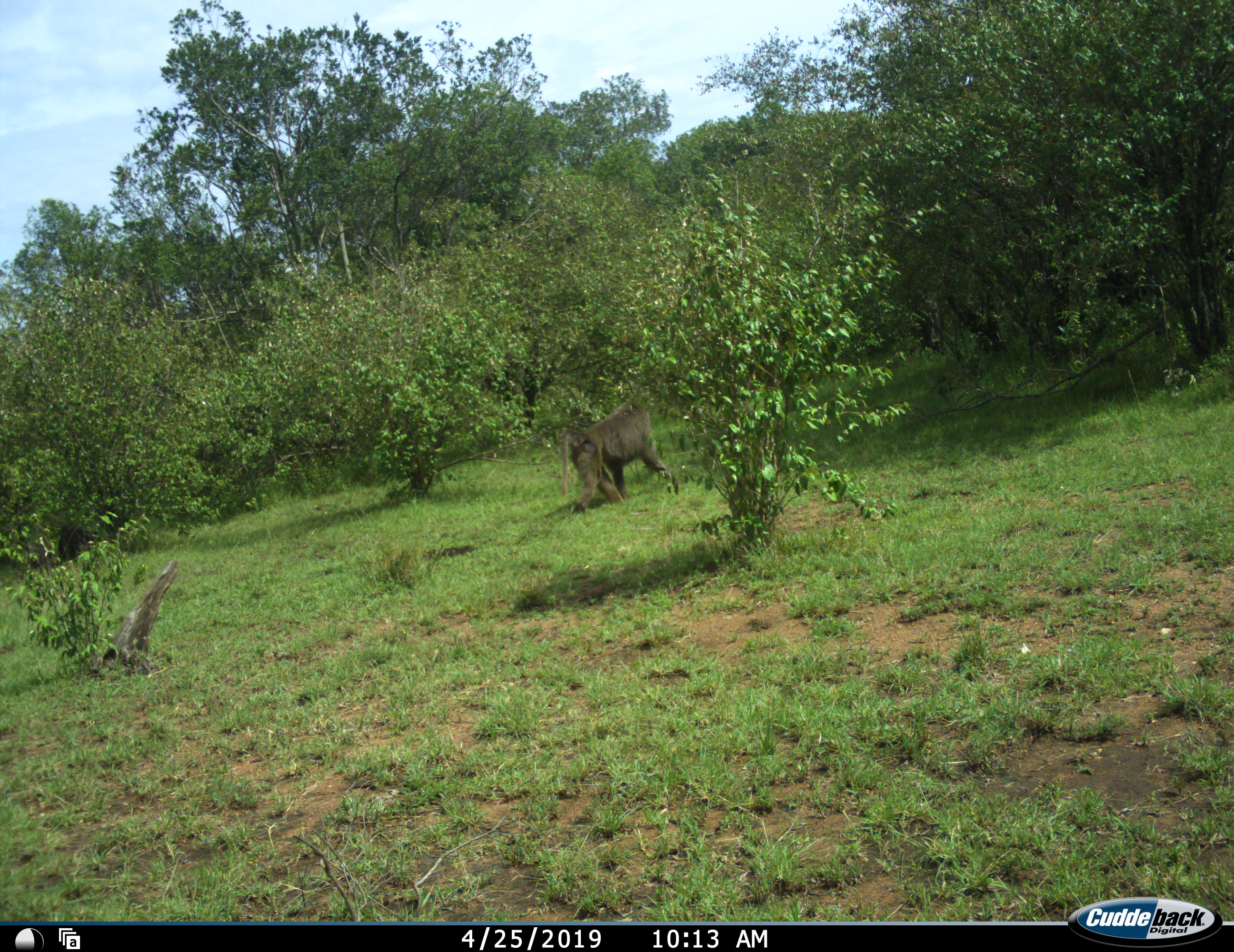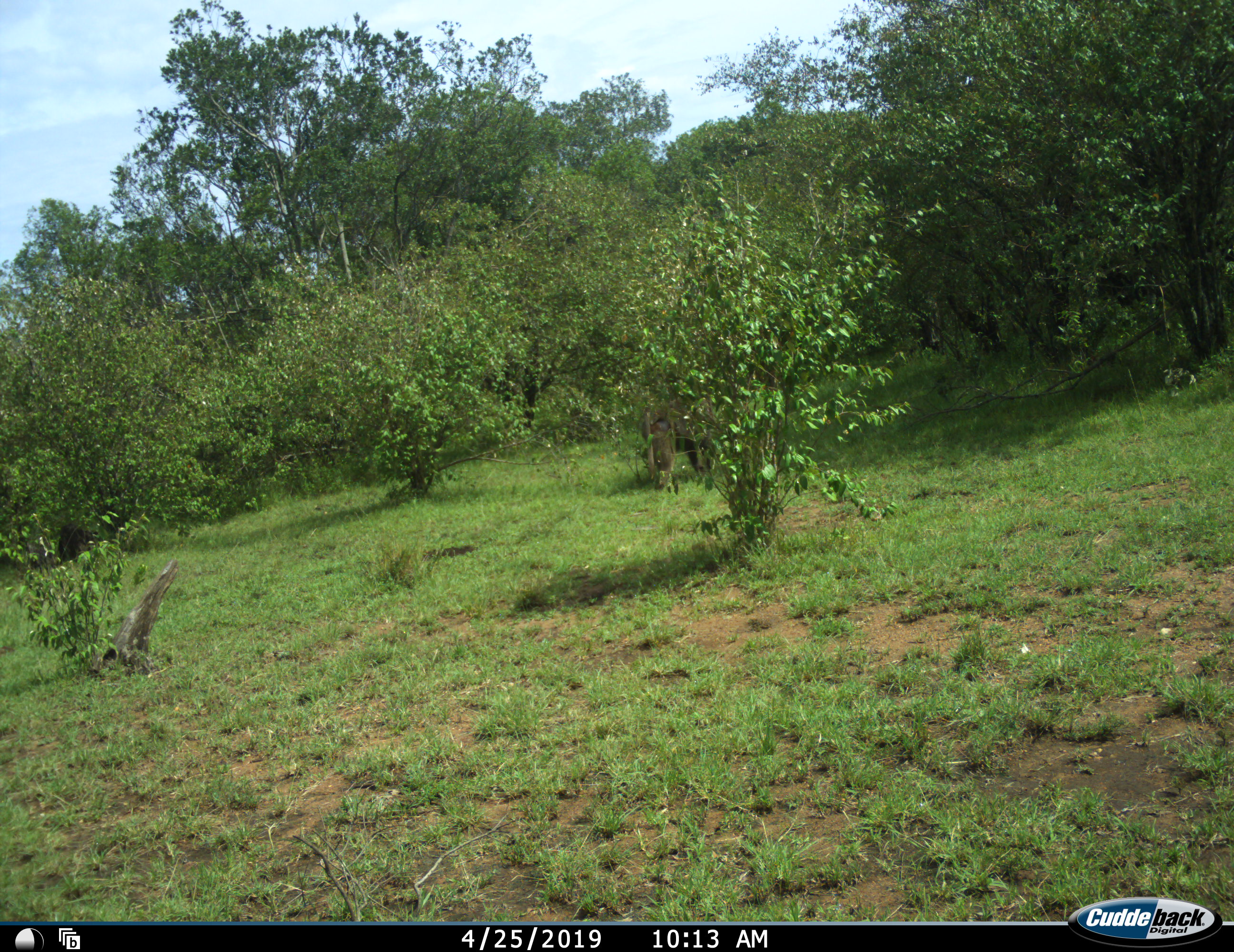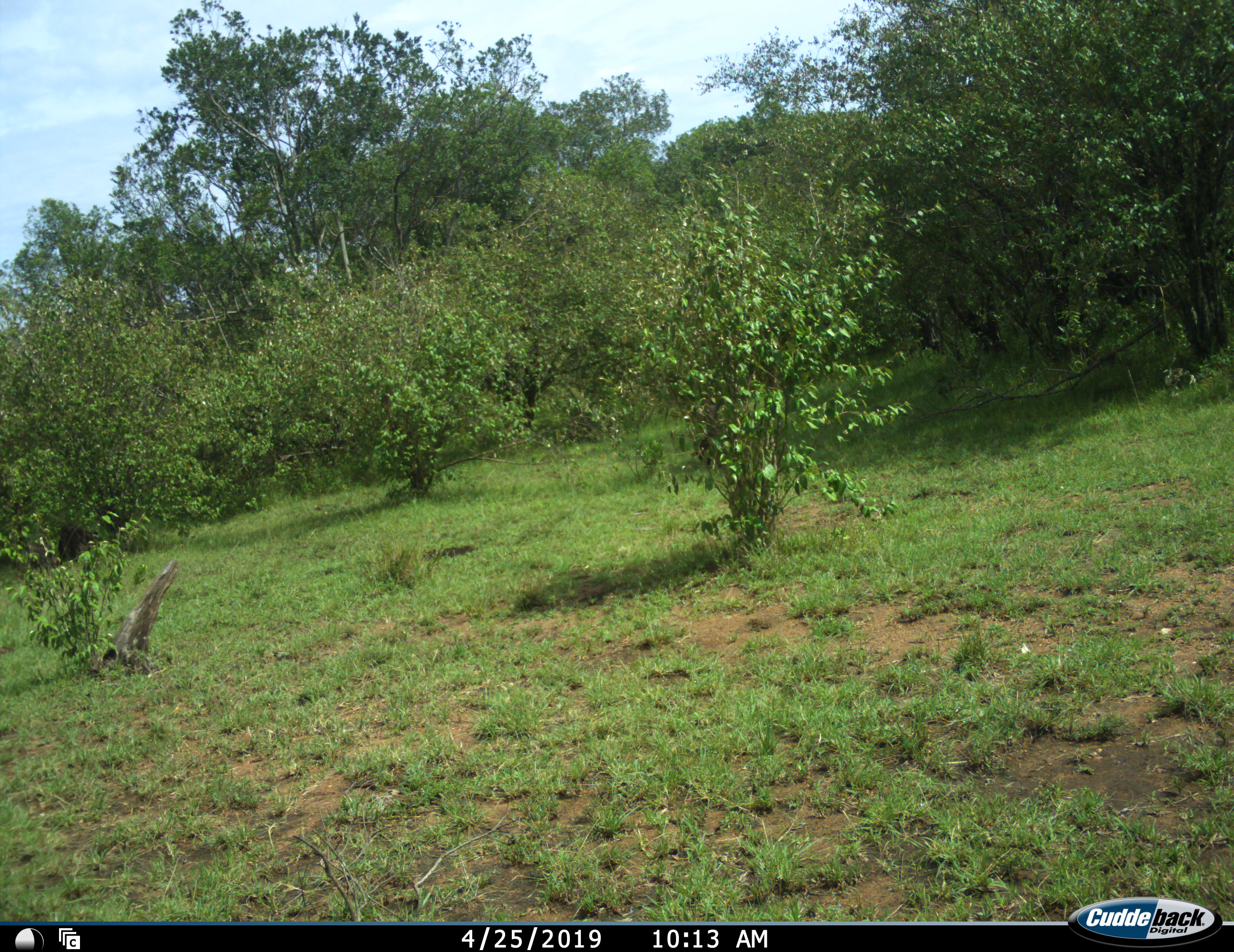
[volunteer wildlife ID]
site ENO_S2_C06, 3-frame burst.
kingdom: Animalia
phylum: Chordata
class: Mammalia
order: Primates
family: Cercopithecidae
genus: Papio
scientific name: Papio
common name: baboon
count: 1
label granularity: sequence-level